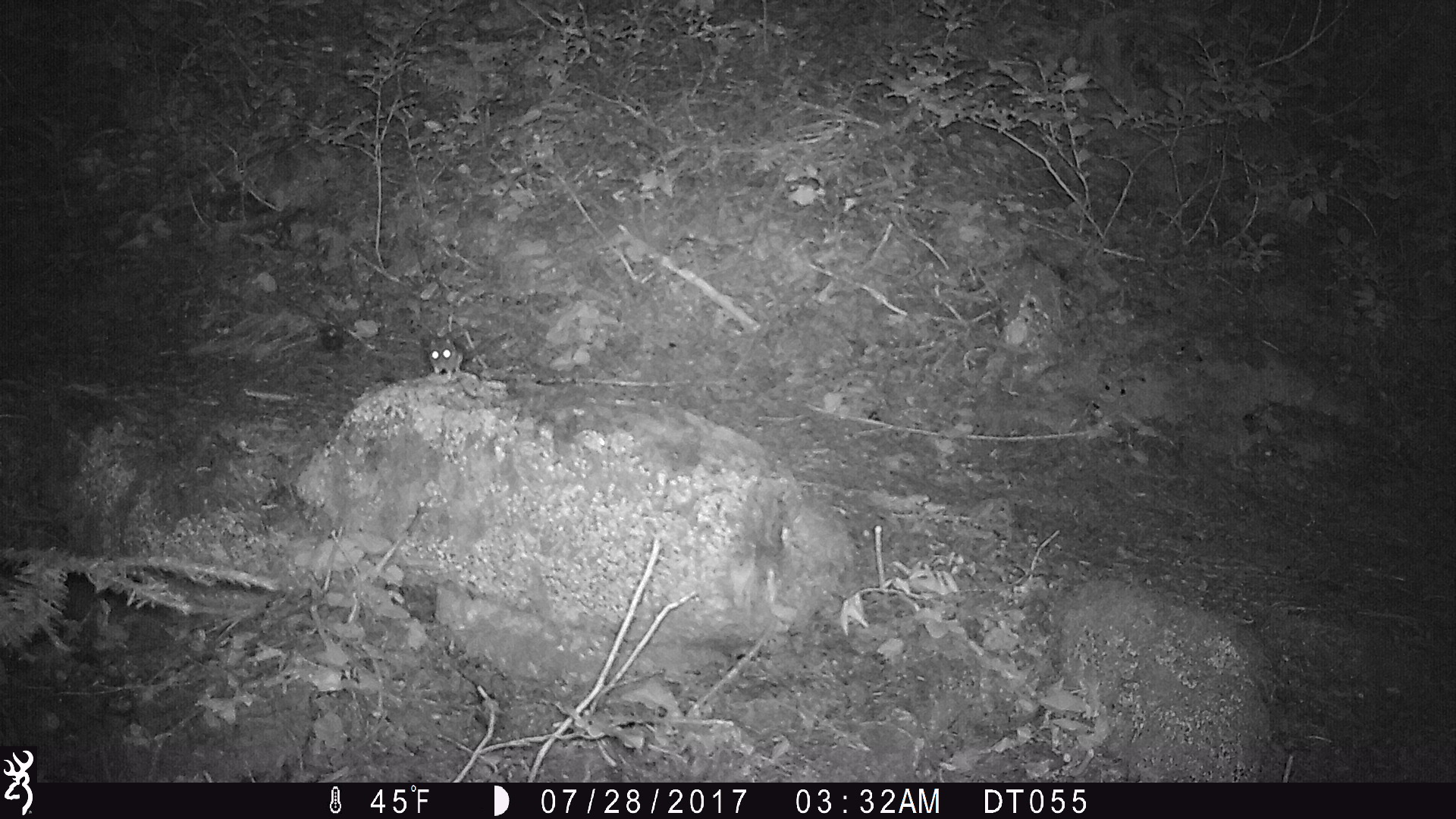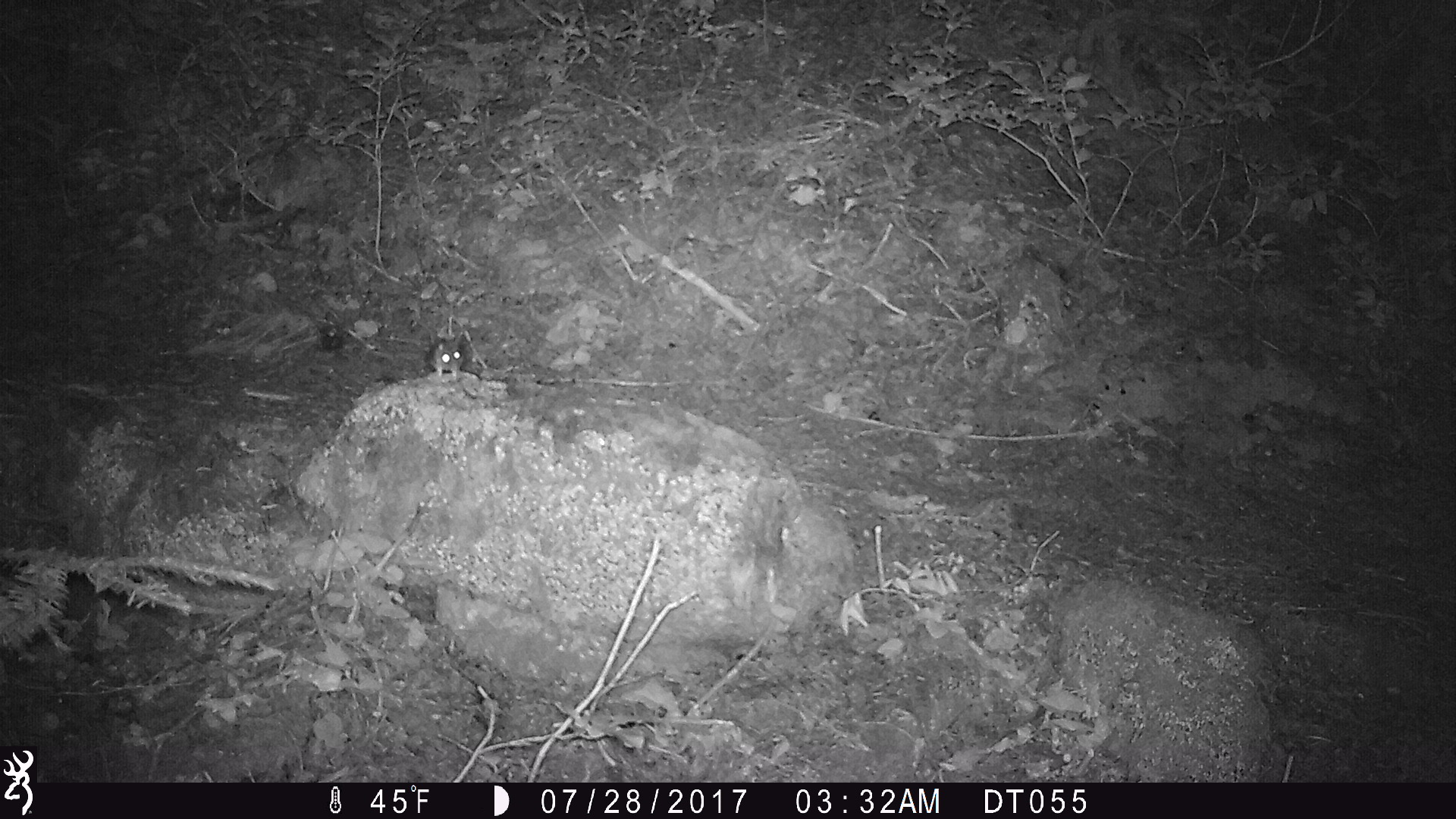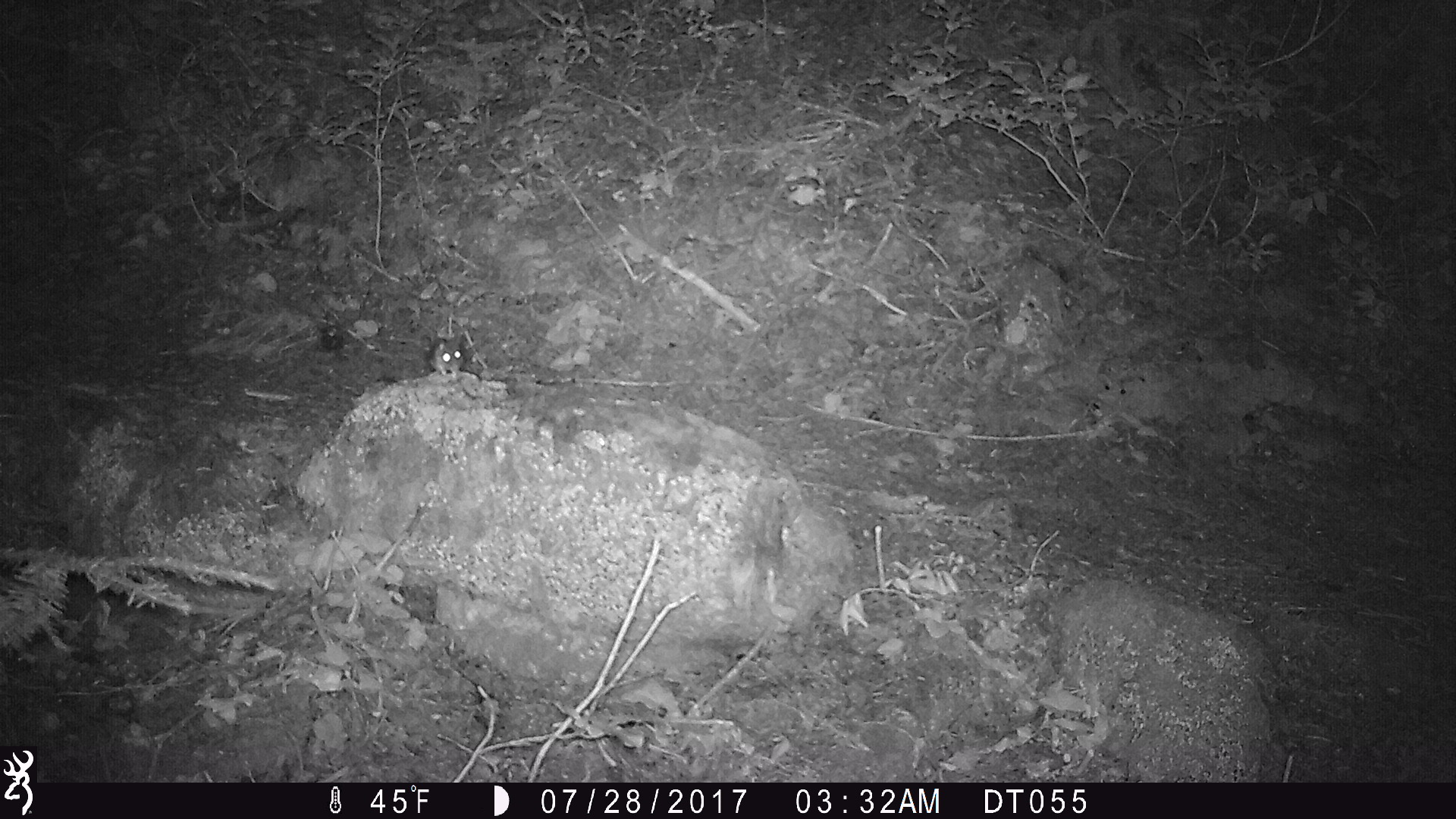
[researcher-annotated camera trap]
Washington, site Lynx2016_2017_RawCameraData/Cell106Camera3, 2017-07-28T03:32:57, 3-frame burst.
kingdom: Animalia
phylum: Chordata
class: Mammalia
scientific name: Mammalia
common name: small mammal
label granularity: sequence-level